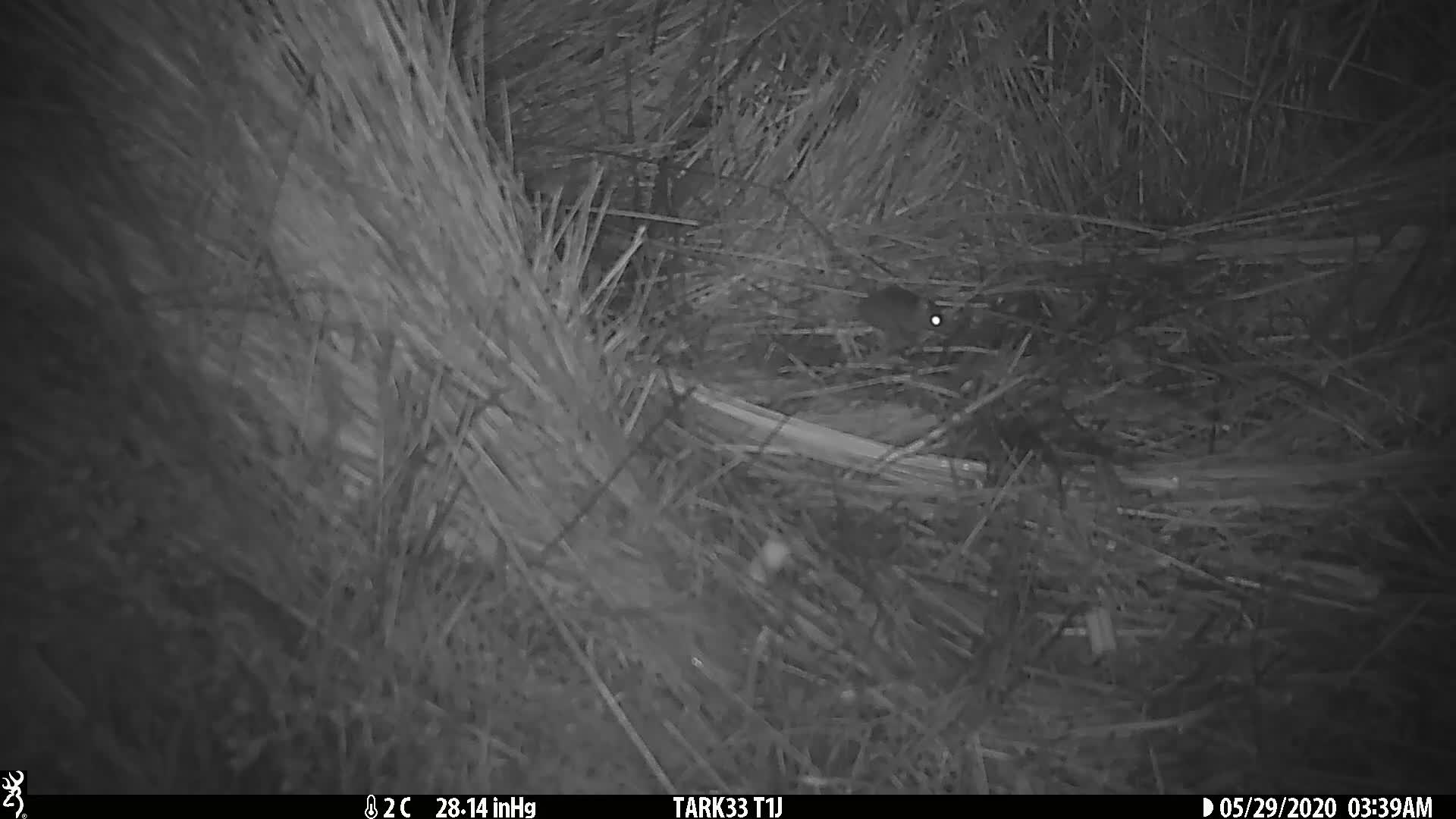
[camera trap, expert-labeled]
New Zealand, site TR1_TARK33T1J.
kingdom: Animalia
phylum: Chordata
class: Mammalia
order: Rodentia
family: Muridae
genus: Mus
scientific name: Mus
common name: mouse